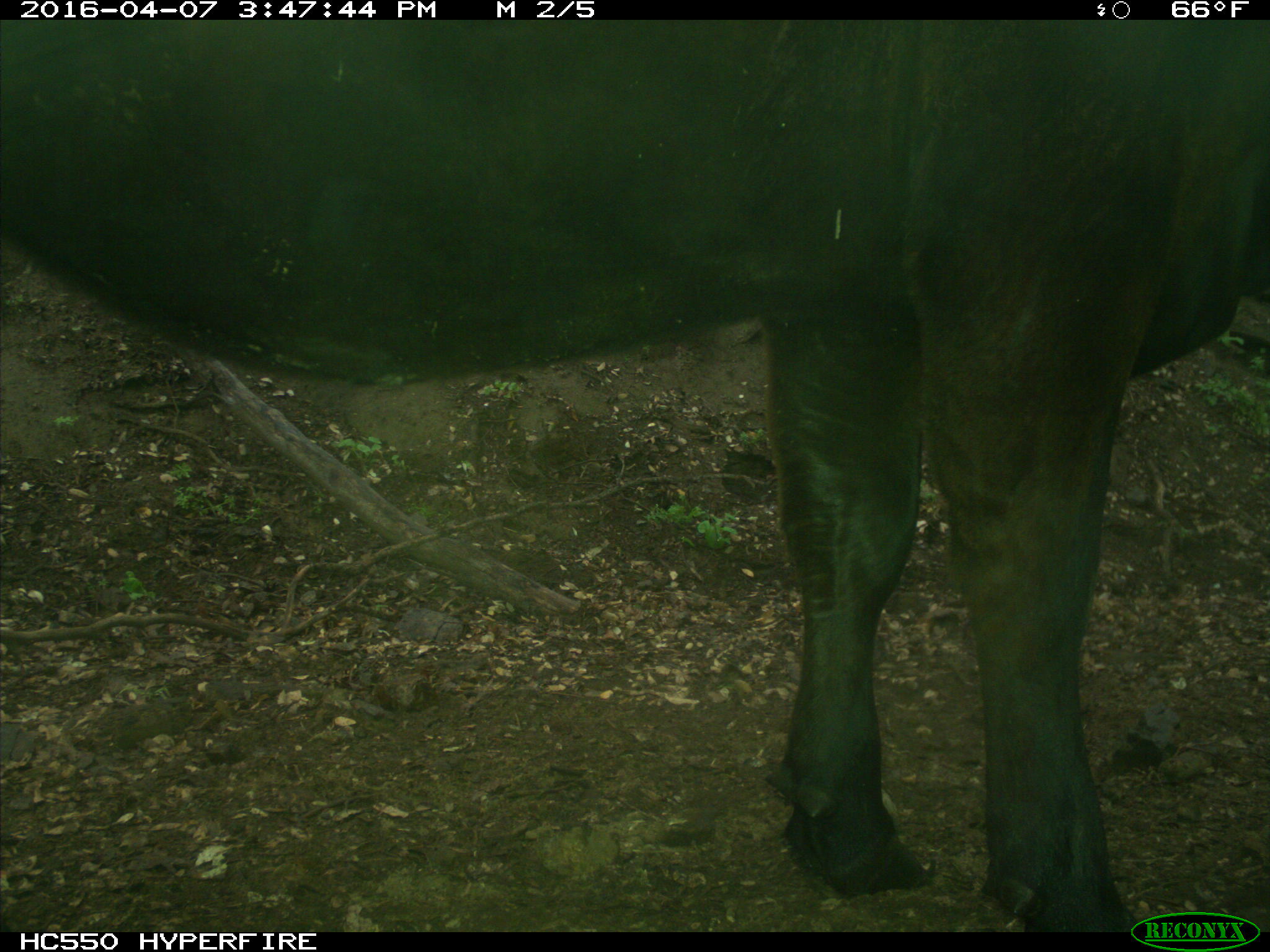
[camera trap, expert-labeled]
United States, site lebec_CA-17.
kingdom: Animalia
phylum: Chordata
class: Mammalia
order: Artiodactyla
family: Bovidae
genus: Bos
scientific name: Bos taurus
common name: domestic cow